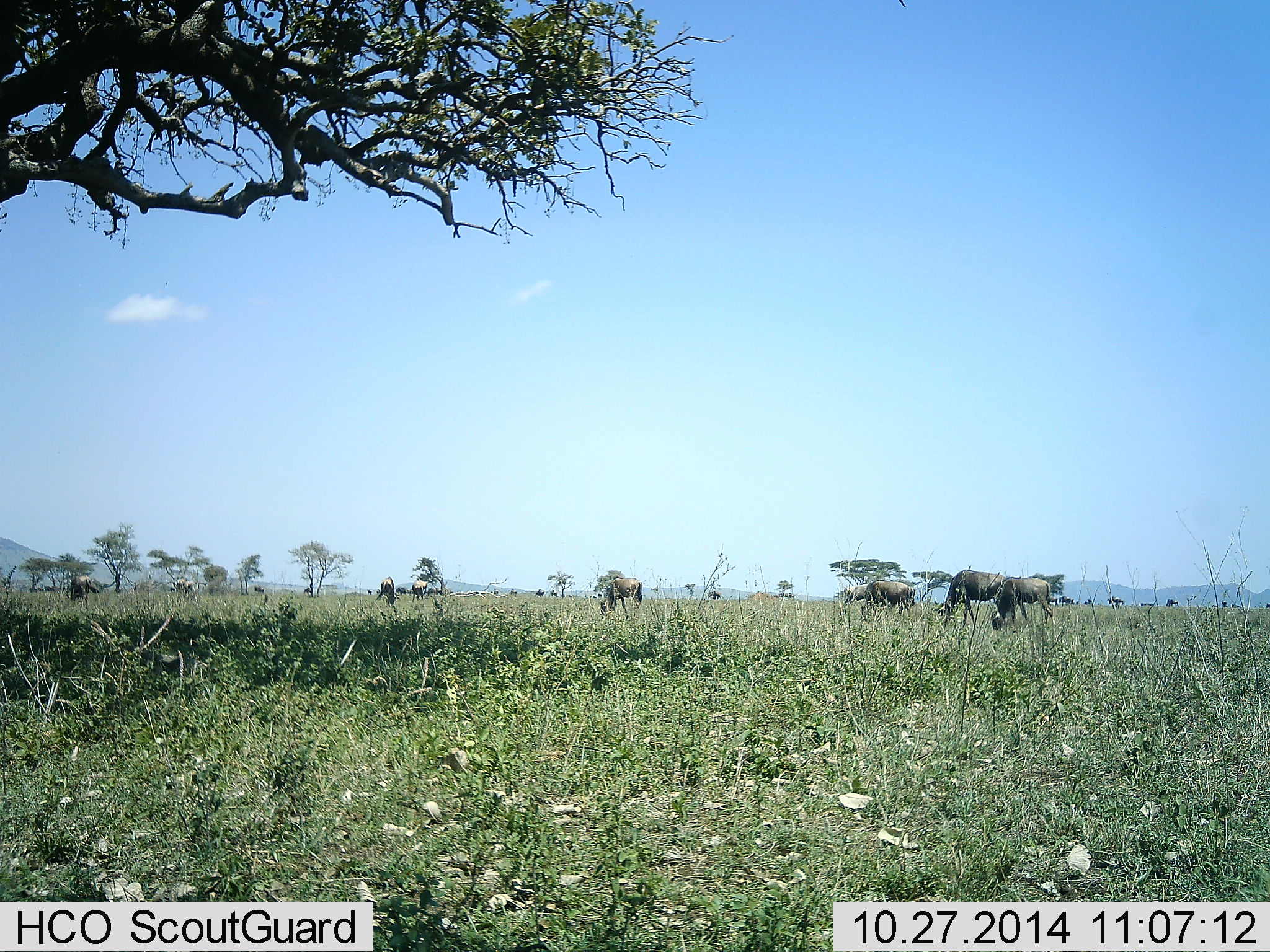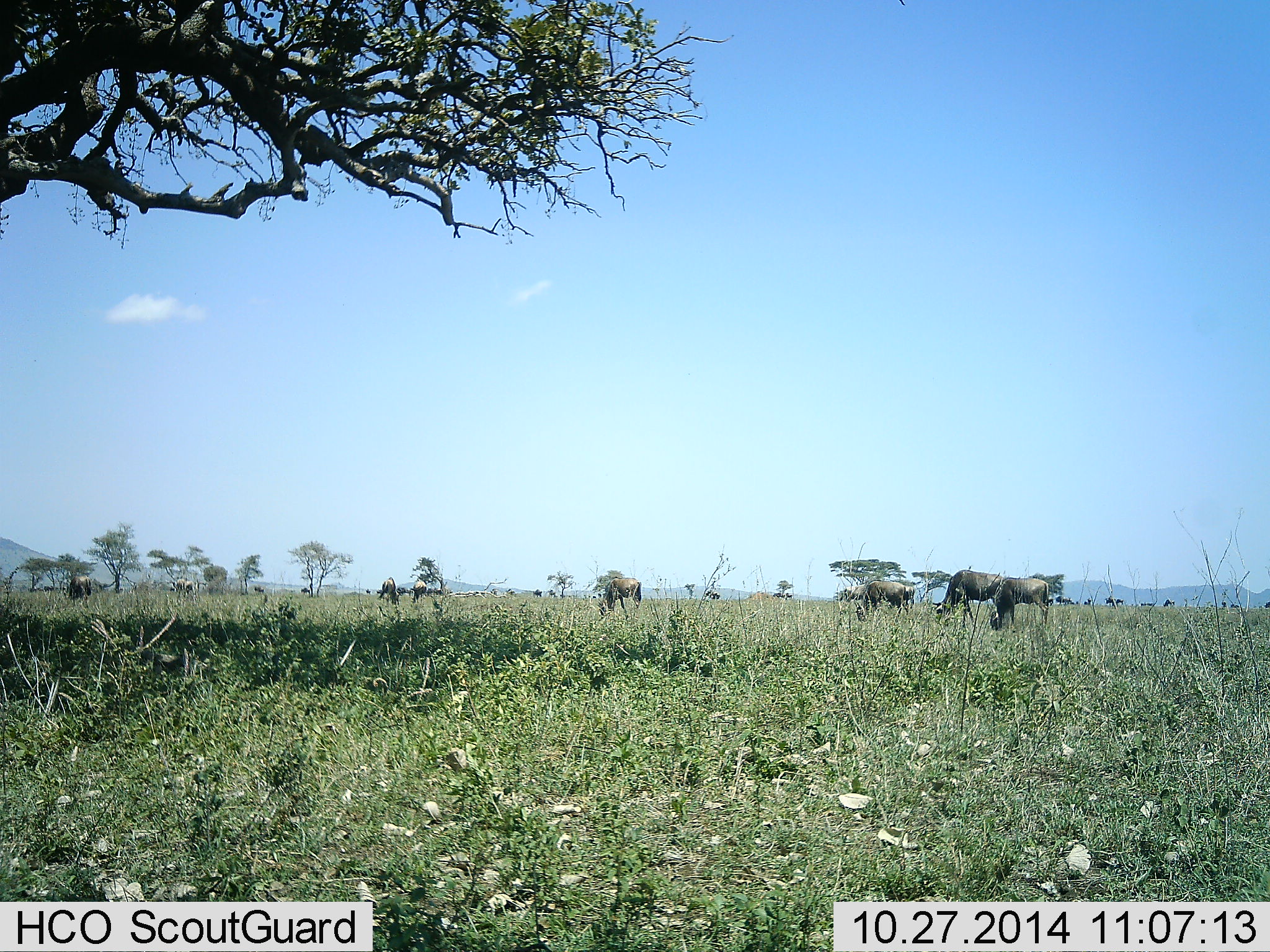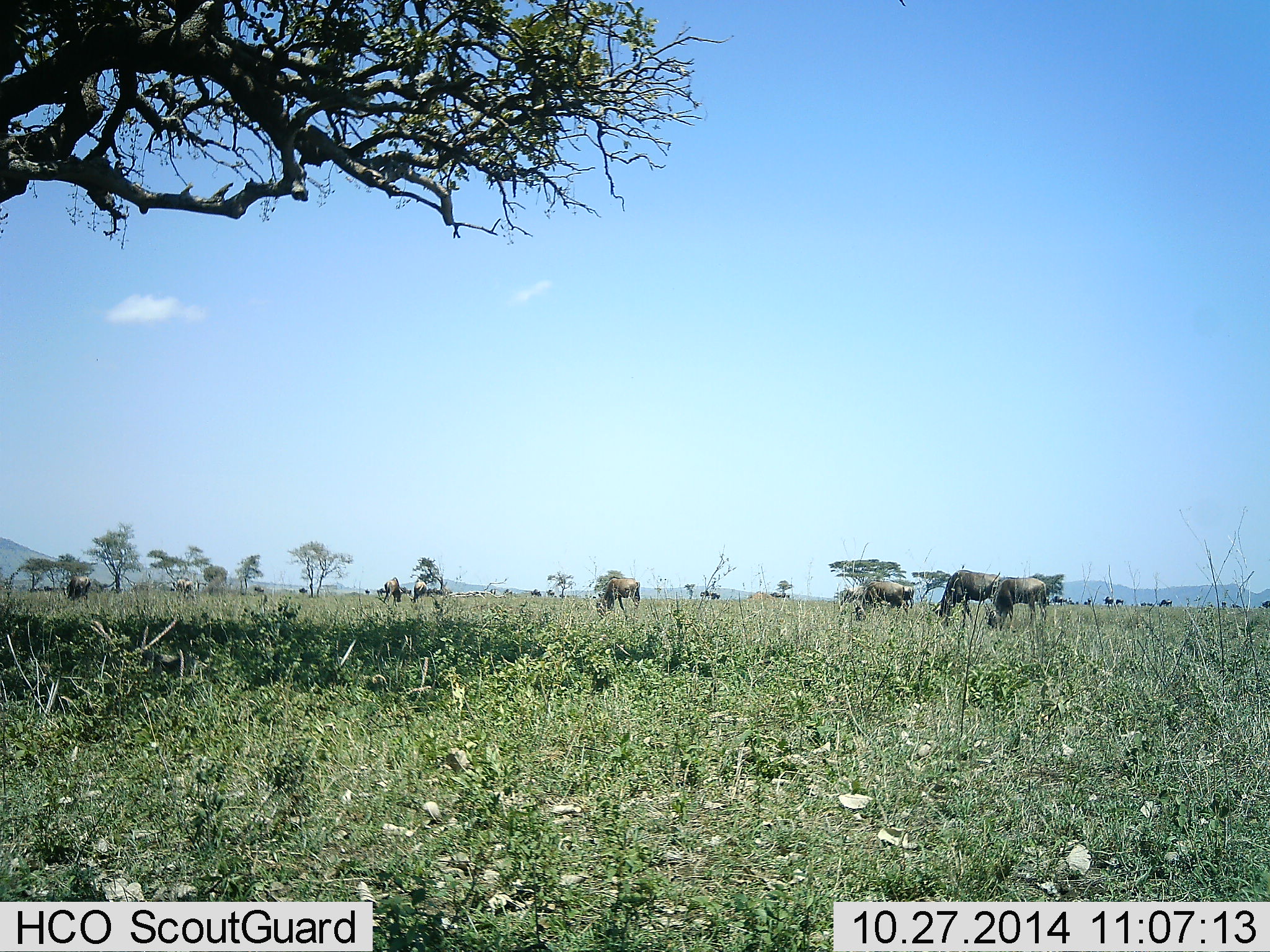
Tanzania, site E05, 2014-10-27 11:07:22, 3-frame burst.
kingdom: Animalia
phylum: Chordata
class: Mammalia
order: Artiodactyla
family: Bovidae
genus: Connochaetes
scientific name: Connochaetes taurinus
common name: blue wildebeest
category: wildebeest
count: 11-50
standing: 20%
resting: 0%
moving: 30%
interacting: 0%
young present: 0%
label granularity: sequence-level